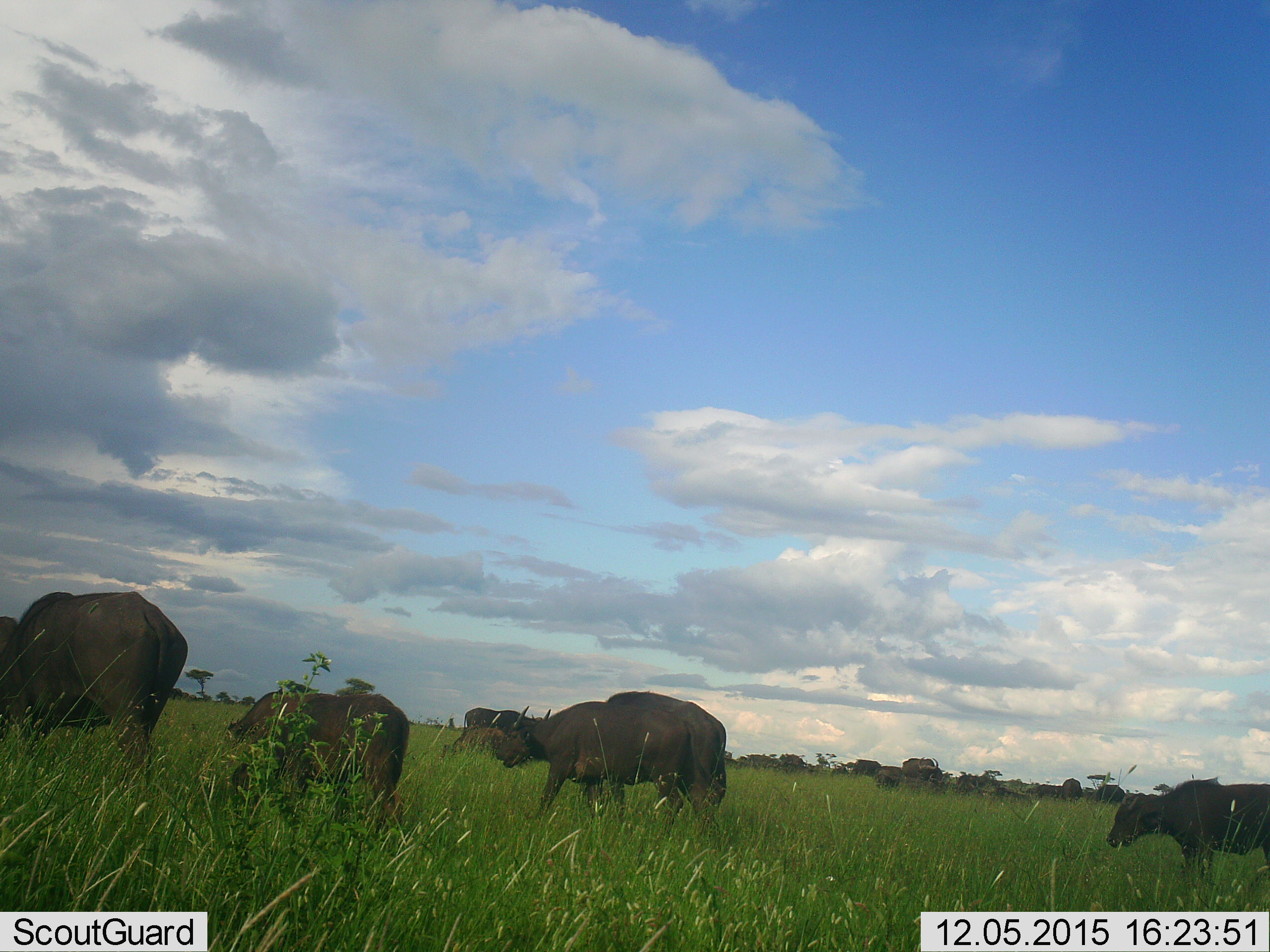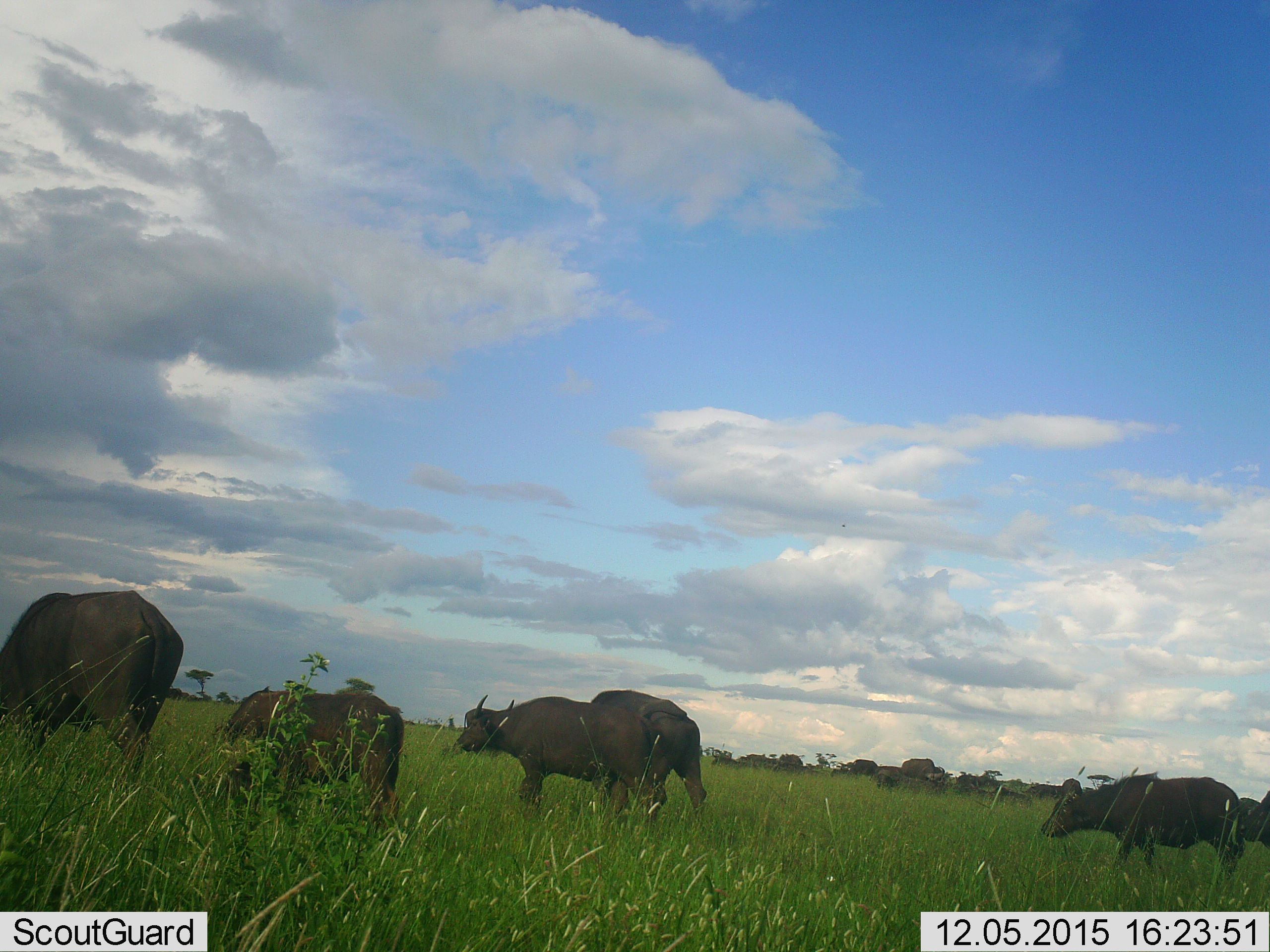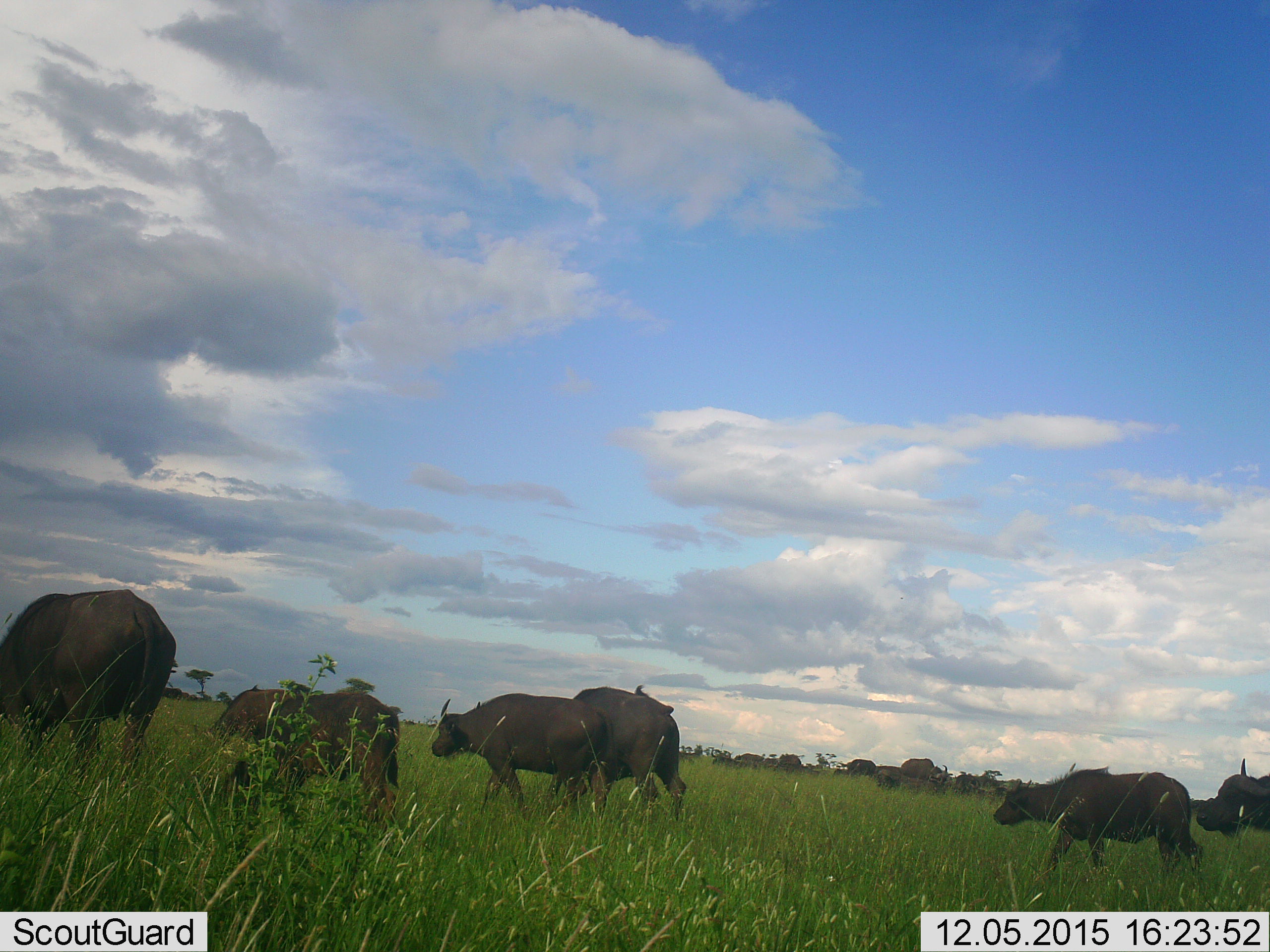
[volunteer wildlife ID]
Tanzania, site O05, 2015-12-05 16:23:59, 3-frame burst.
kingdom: Animalia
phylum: Chordata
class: Mammalia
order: Artiodactyla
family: Bovidae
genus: Syncerus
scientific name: Syncerus caffer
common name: cape buffalo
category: buffalo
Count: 11-50.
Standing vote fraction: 56%.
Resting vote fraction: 0%.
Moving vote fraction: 78%.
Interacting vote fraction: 0%.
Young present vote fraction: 22%.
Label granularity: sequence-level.